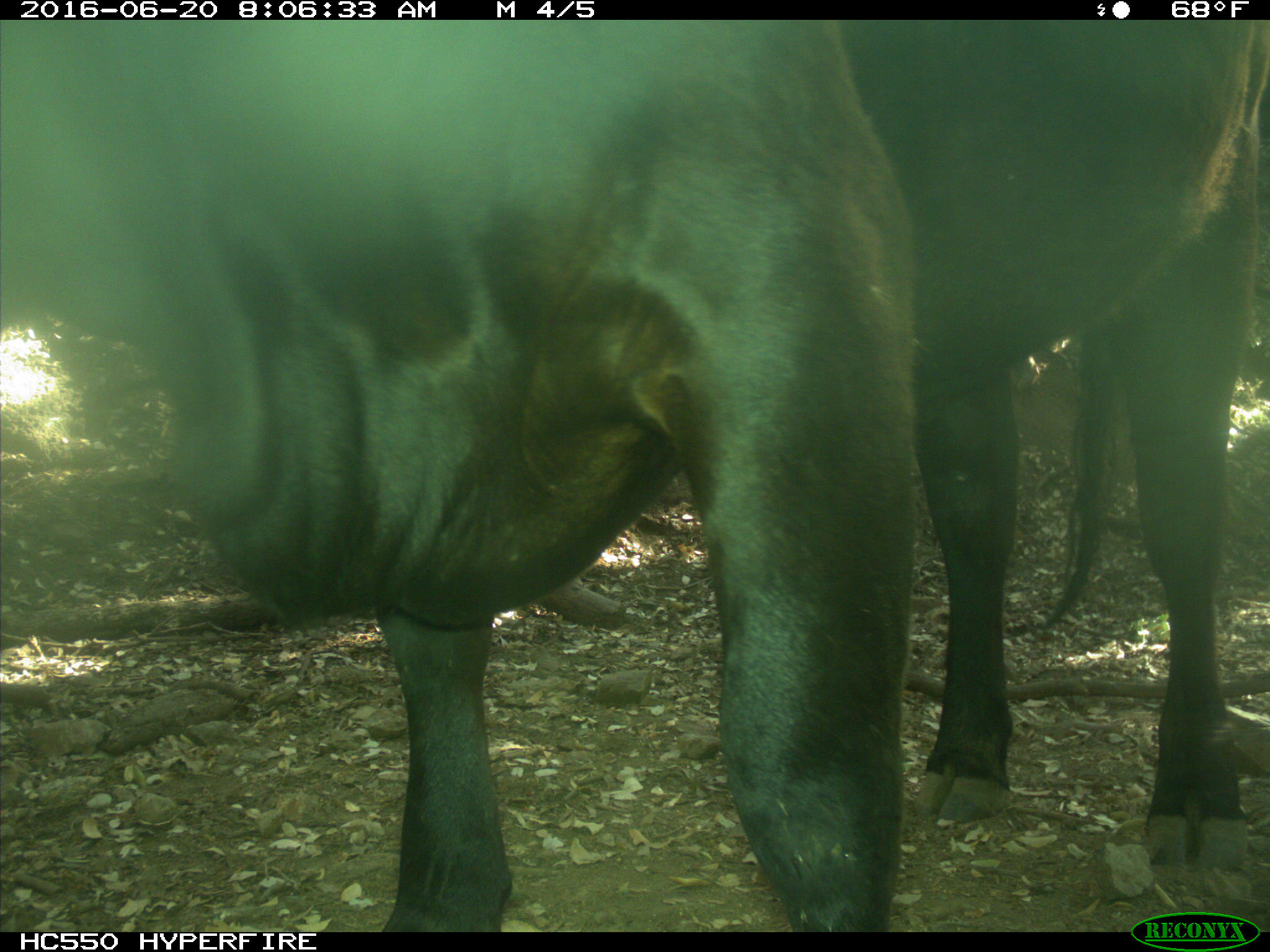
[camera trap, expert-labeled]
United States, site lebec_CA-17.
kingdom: Animalia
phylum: Chordata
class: Mammalia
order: Artiodactyla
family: Bovidae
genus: Bos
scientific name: Bos taurus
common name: domestic cow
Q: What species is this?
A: Bos taurus (domestic cow).